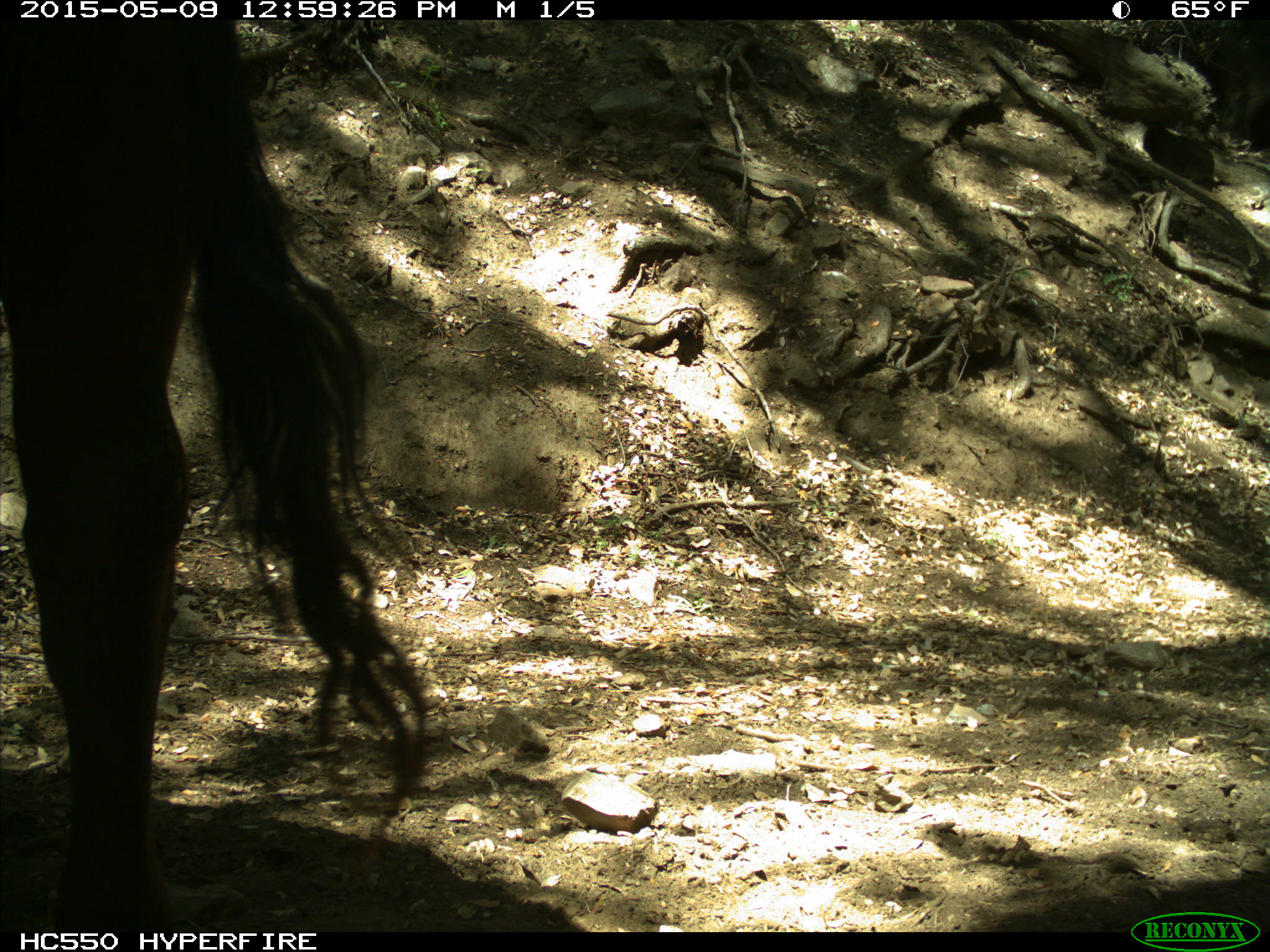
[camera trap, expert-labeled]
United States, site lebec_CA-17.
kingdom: Animalia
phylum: Chordata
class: Mammalia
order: Artiodactyla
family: Bovidae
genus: Bos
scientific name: Bos taurus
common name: domestic cow